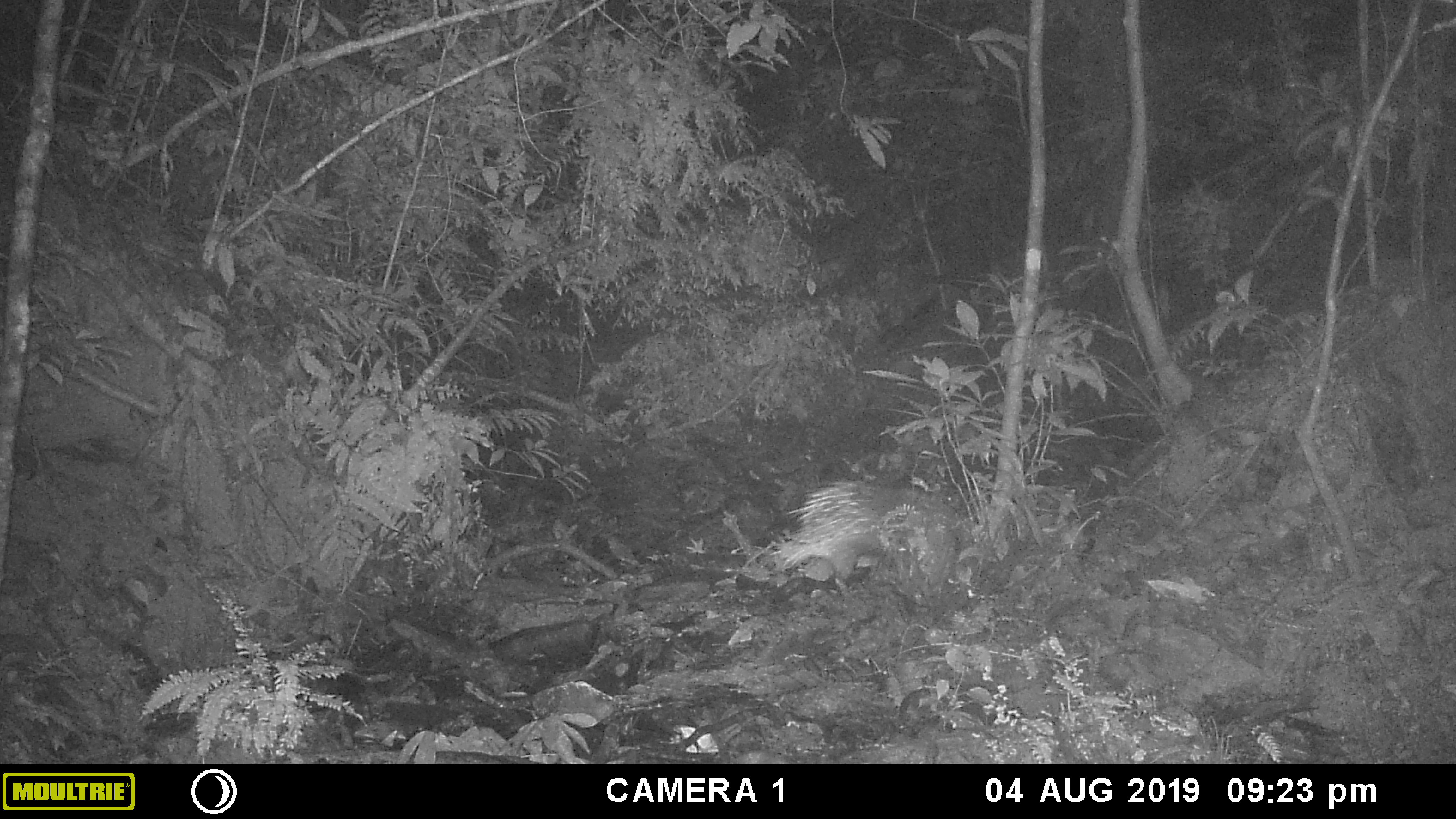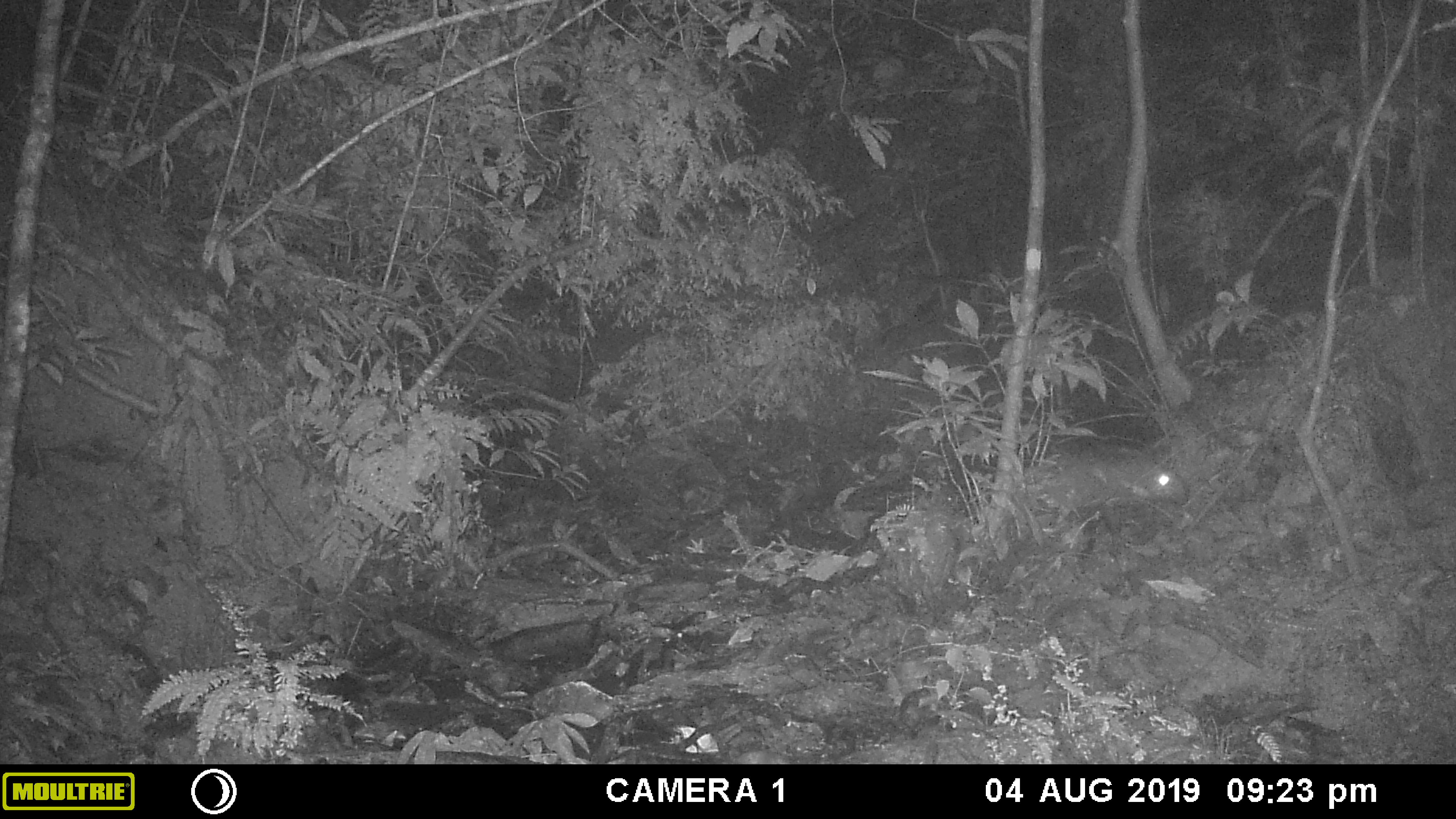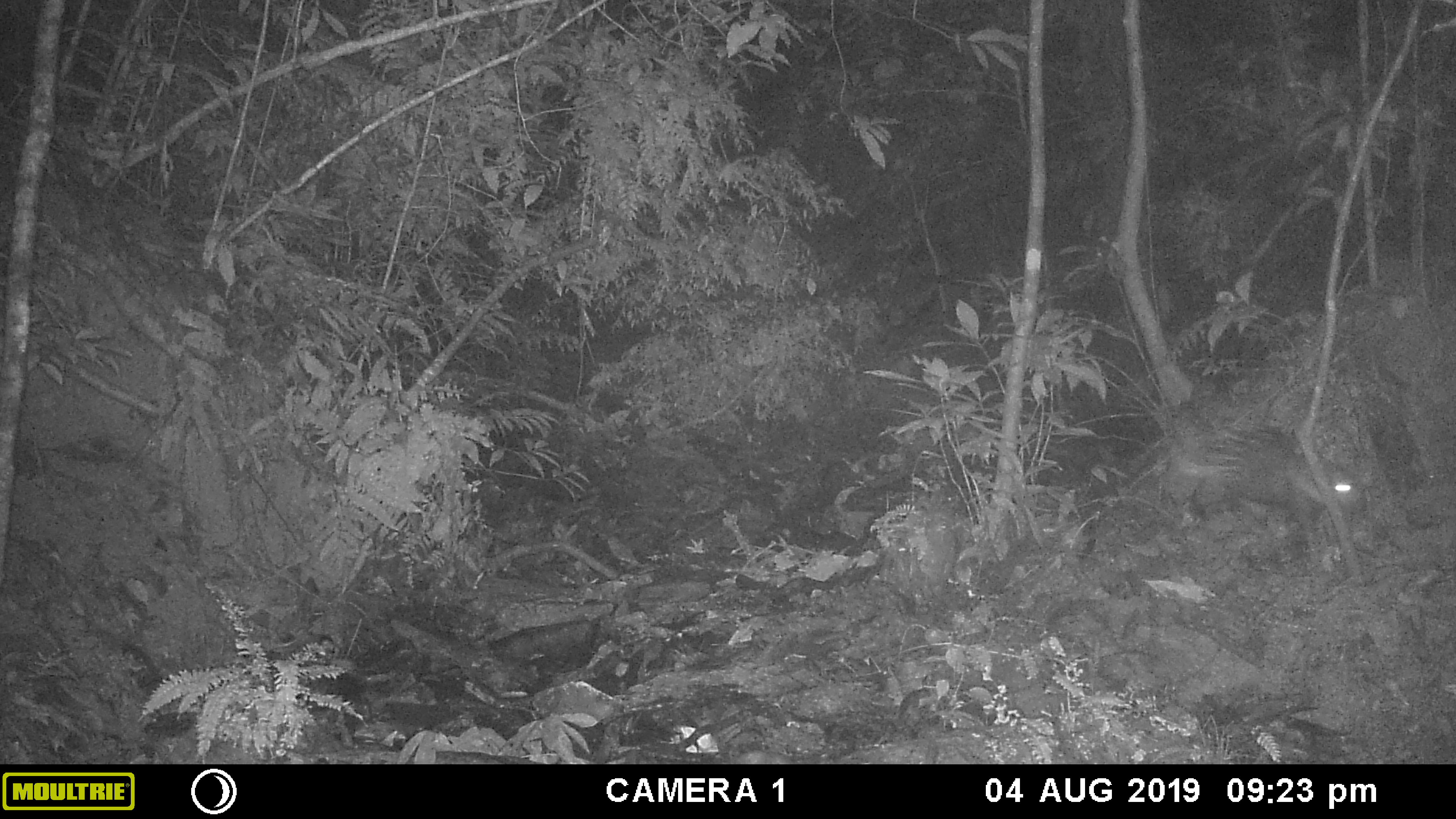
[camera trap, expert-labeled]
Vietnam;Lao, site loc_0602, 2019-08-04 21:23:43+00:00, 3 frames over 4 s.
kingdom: Animalia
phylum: Chordata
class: Mammalia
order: Rodentia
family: Hystricidae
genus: Hystrix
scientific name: Hystrix brachyura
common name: malayan porcupine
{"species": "malayan porcupine (Hystrix brachyura)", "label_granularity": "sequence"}